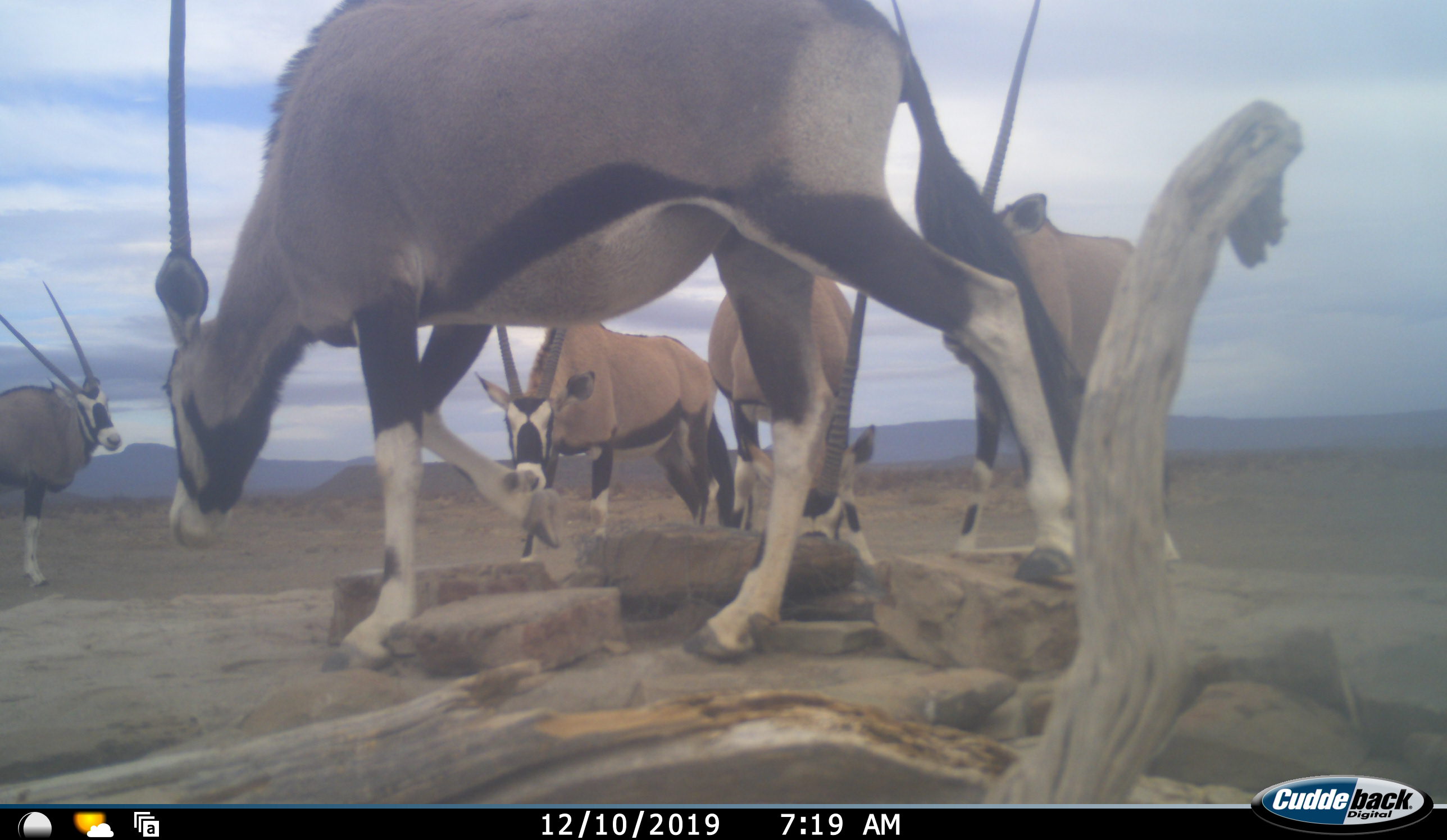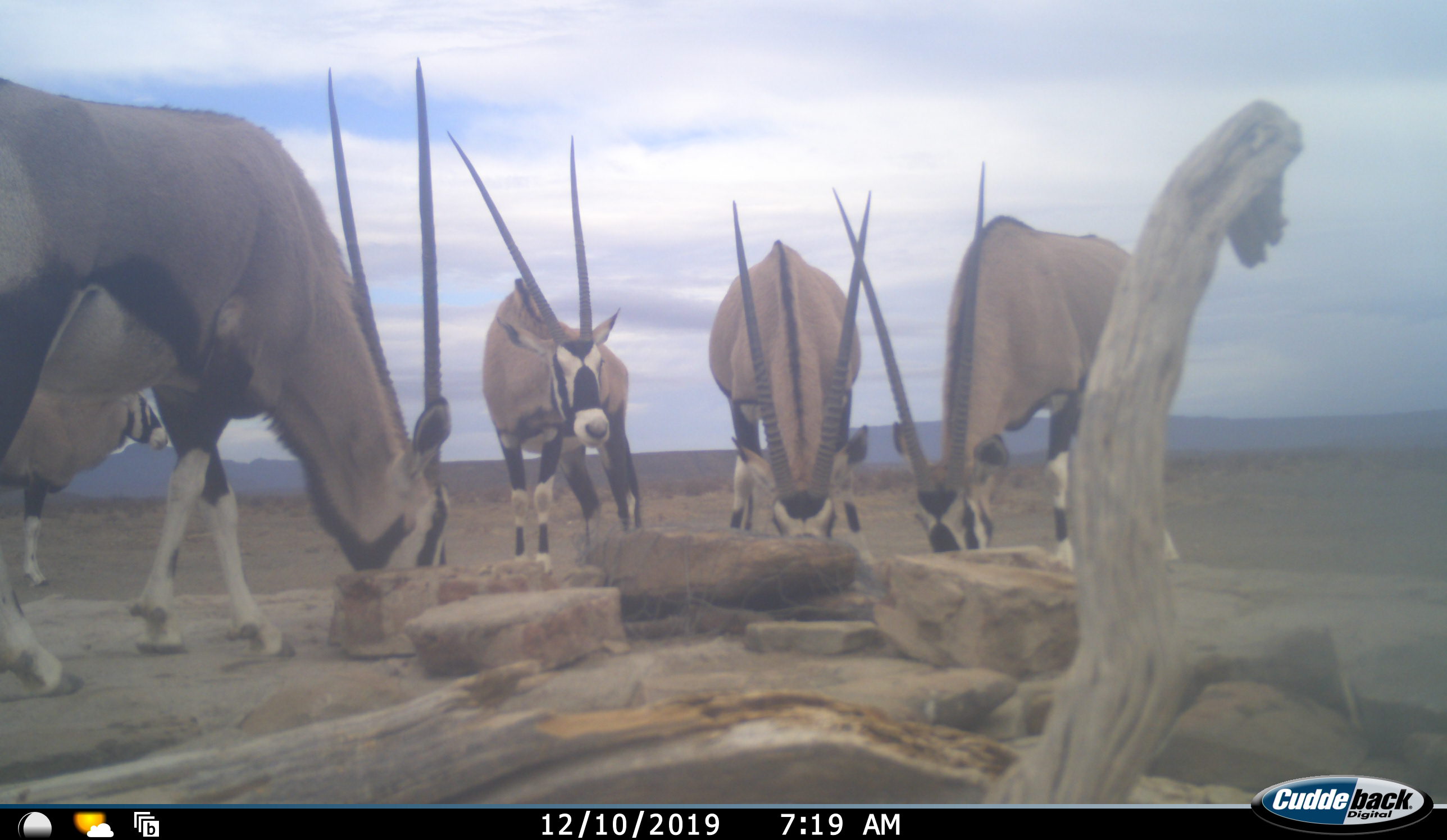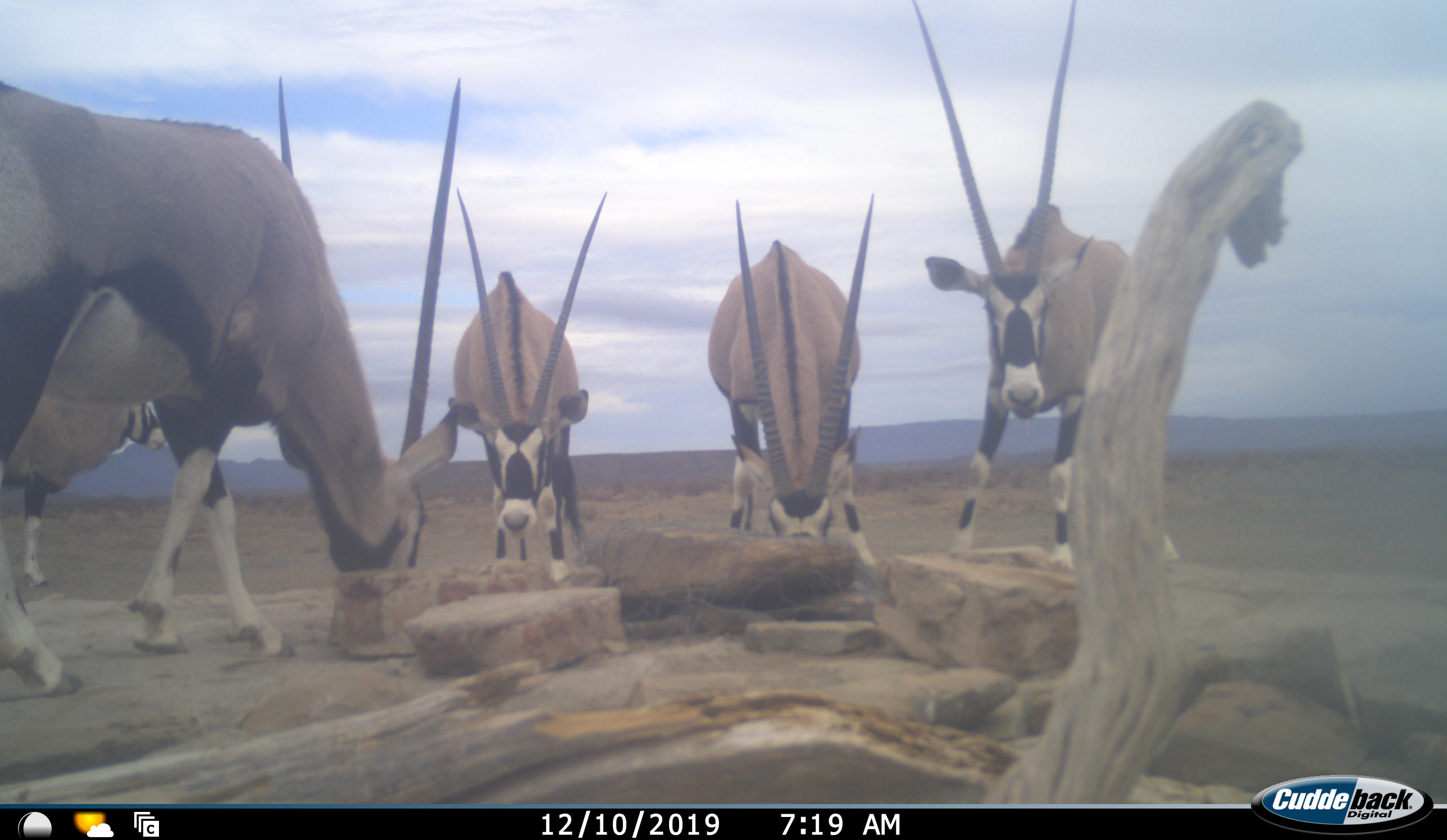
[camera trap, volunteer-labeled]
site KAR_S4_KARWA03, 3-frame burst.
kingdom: Animalia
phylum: Chordata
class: Mammalia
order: Artiodactyla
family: Bovidae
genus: Oryx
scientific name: Oryx gazella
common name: gemsbok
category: oryx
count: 5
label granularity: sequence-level